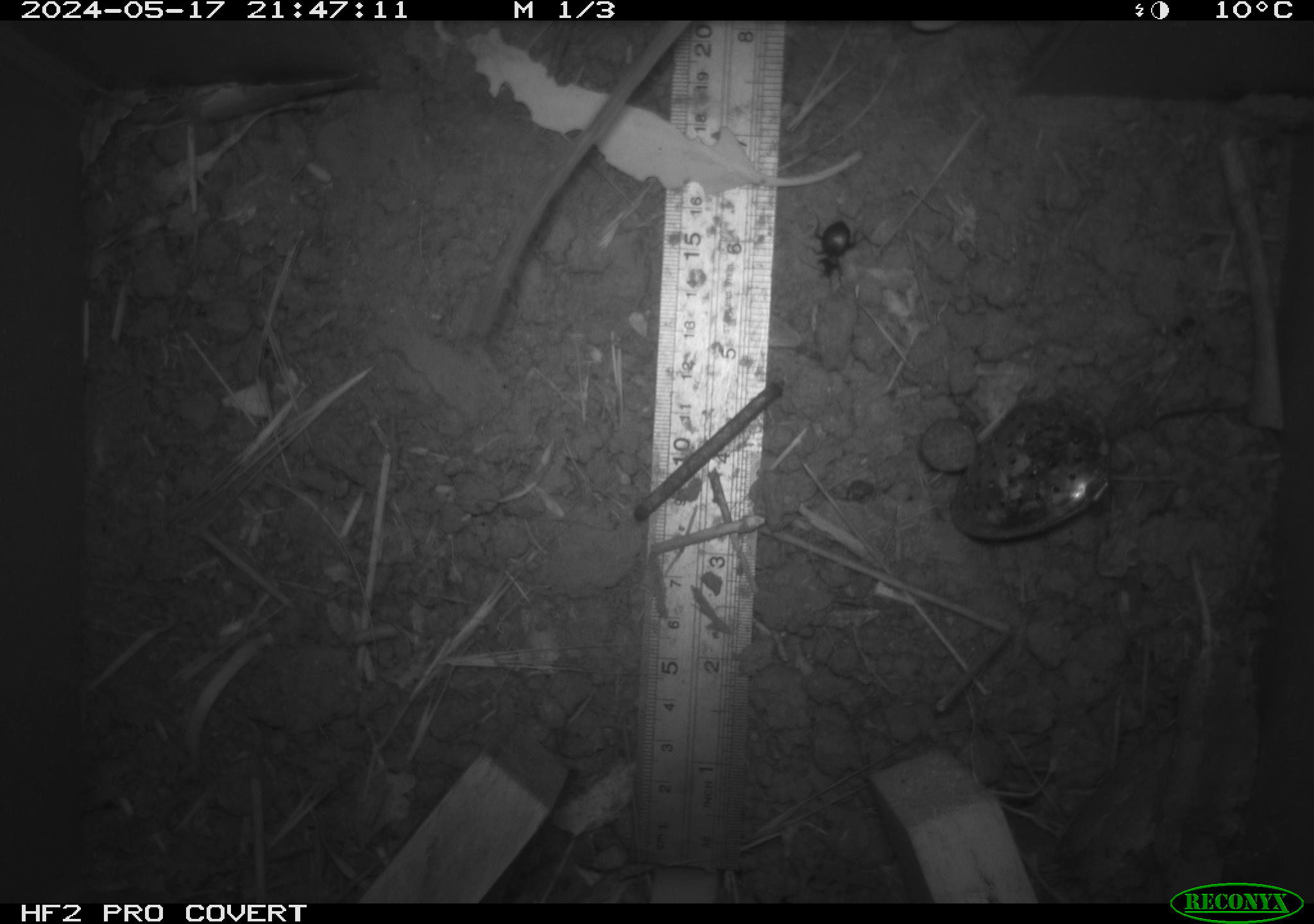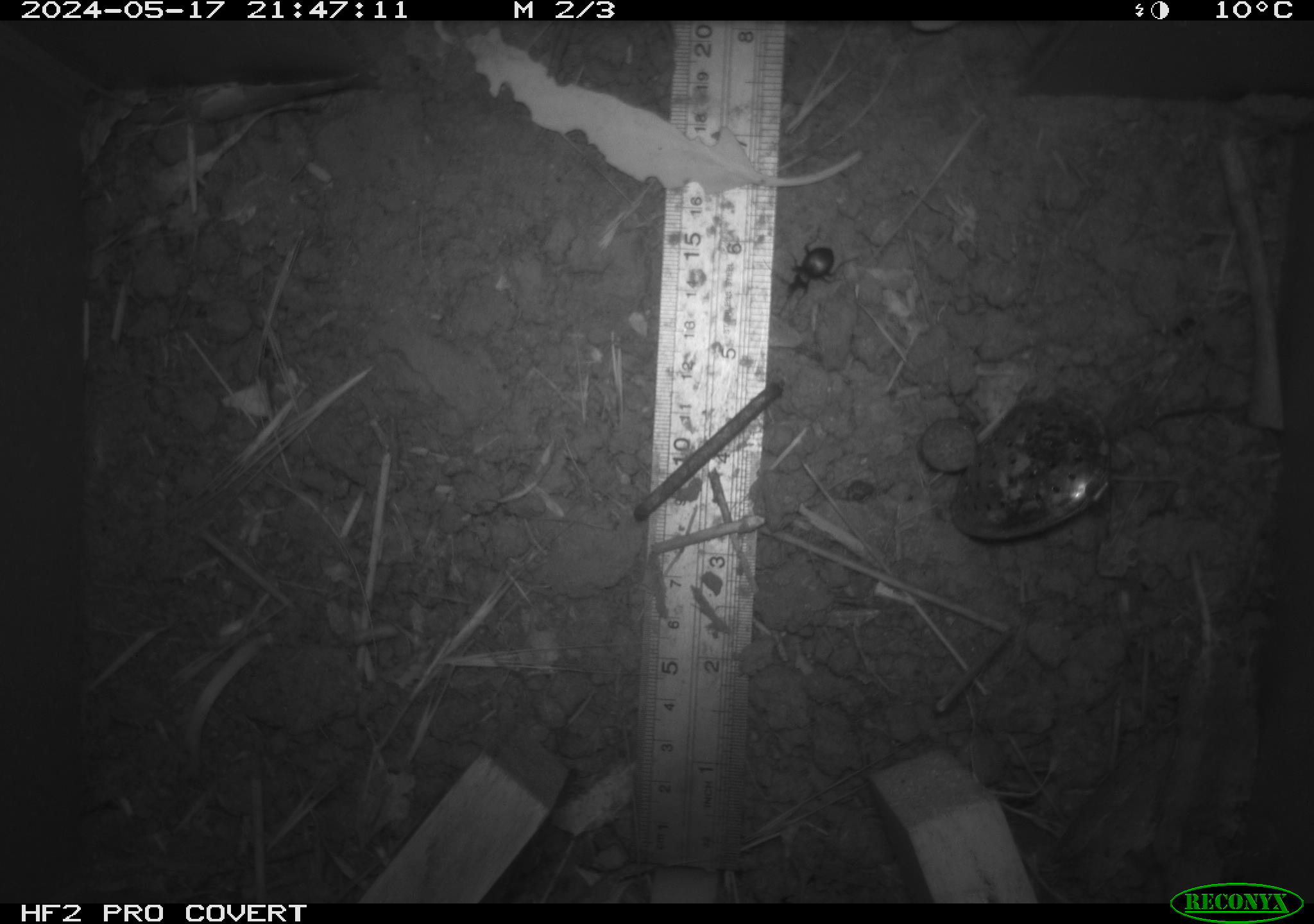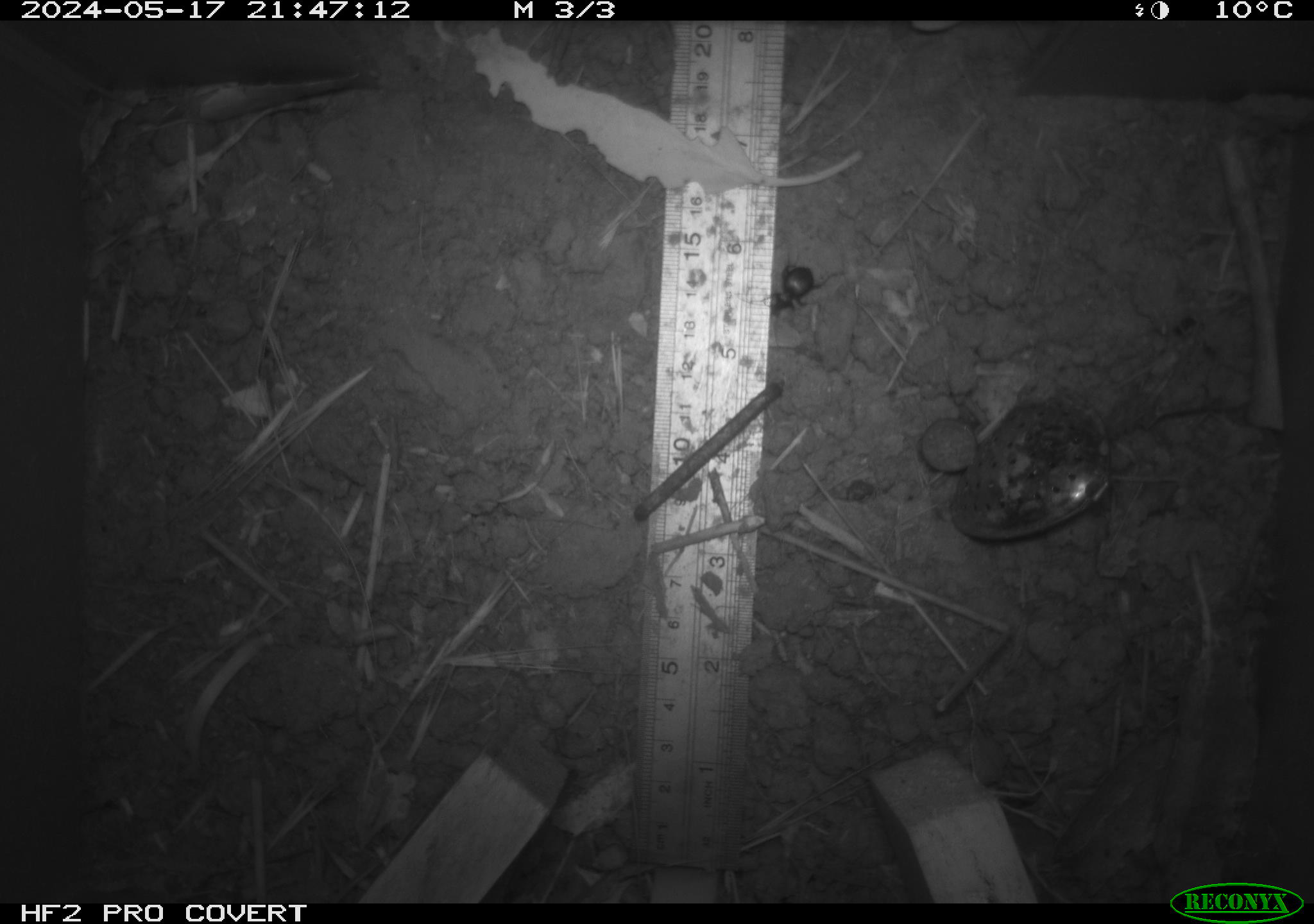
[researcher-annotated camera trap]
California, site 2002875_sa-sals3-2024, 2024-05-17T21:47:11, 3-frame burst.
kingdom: Animalia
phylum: Chordata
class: Mammalia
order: Rodentia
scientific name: Rodentia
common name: mouse species